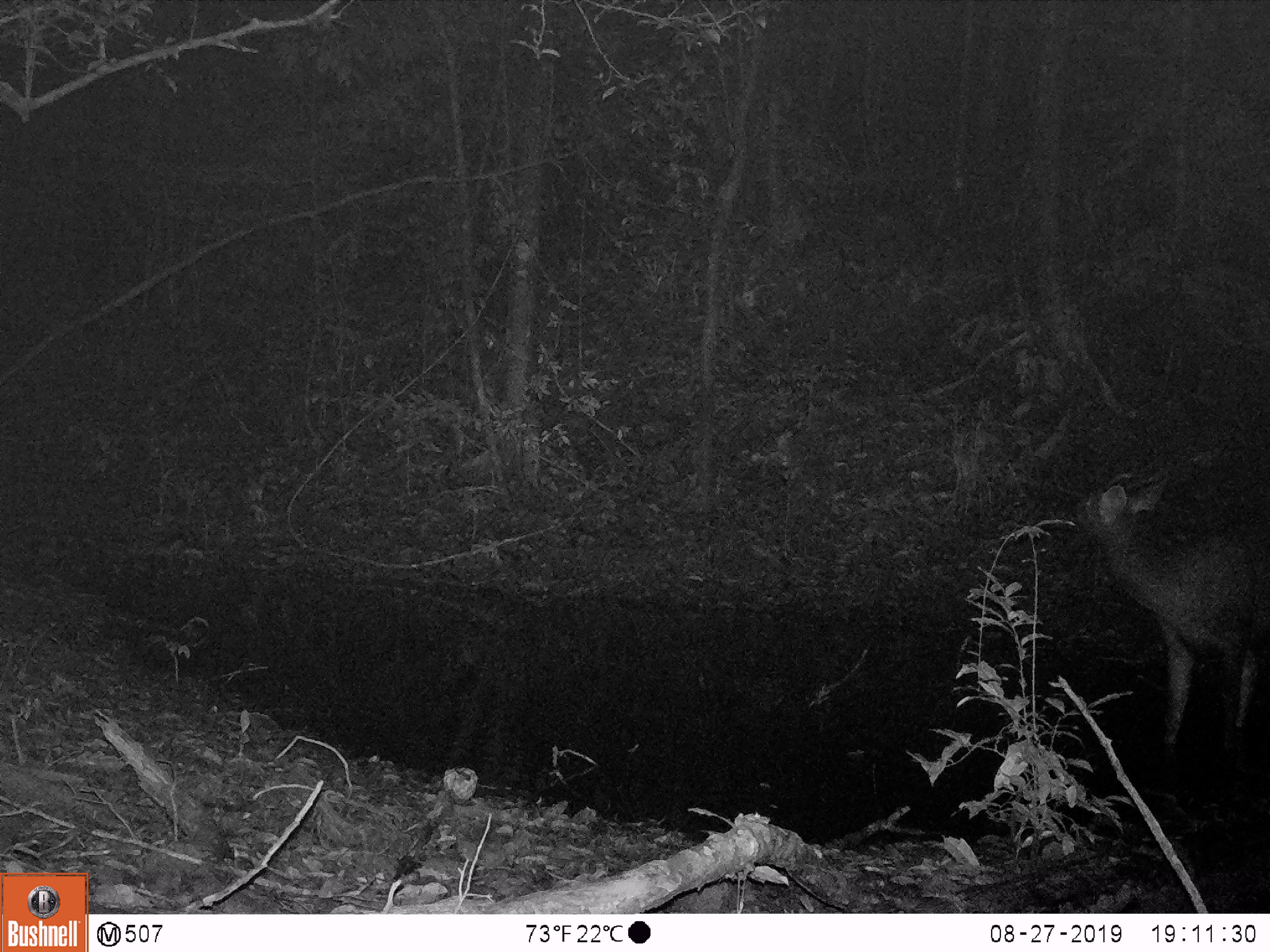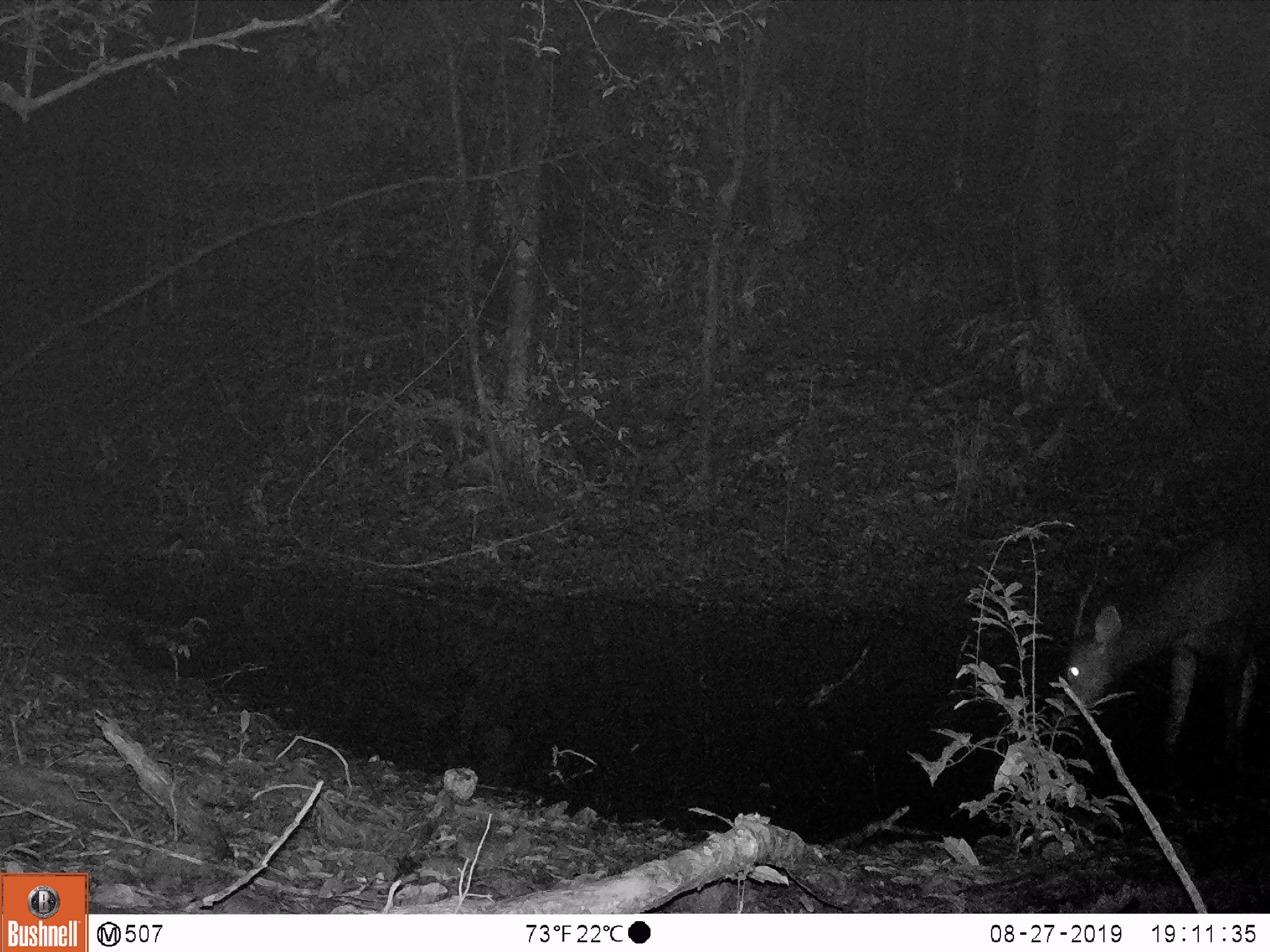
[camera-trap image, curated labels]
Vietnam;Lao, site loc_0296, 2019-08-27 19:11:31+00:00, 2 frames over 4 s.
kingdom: Animalia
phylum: Chordata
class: Mammalia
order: Artiodactyla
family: Cervidae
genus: Rusa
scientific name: Rusa unicolor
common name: sambar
Sambar (Rusa unicolor). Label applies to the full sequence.